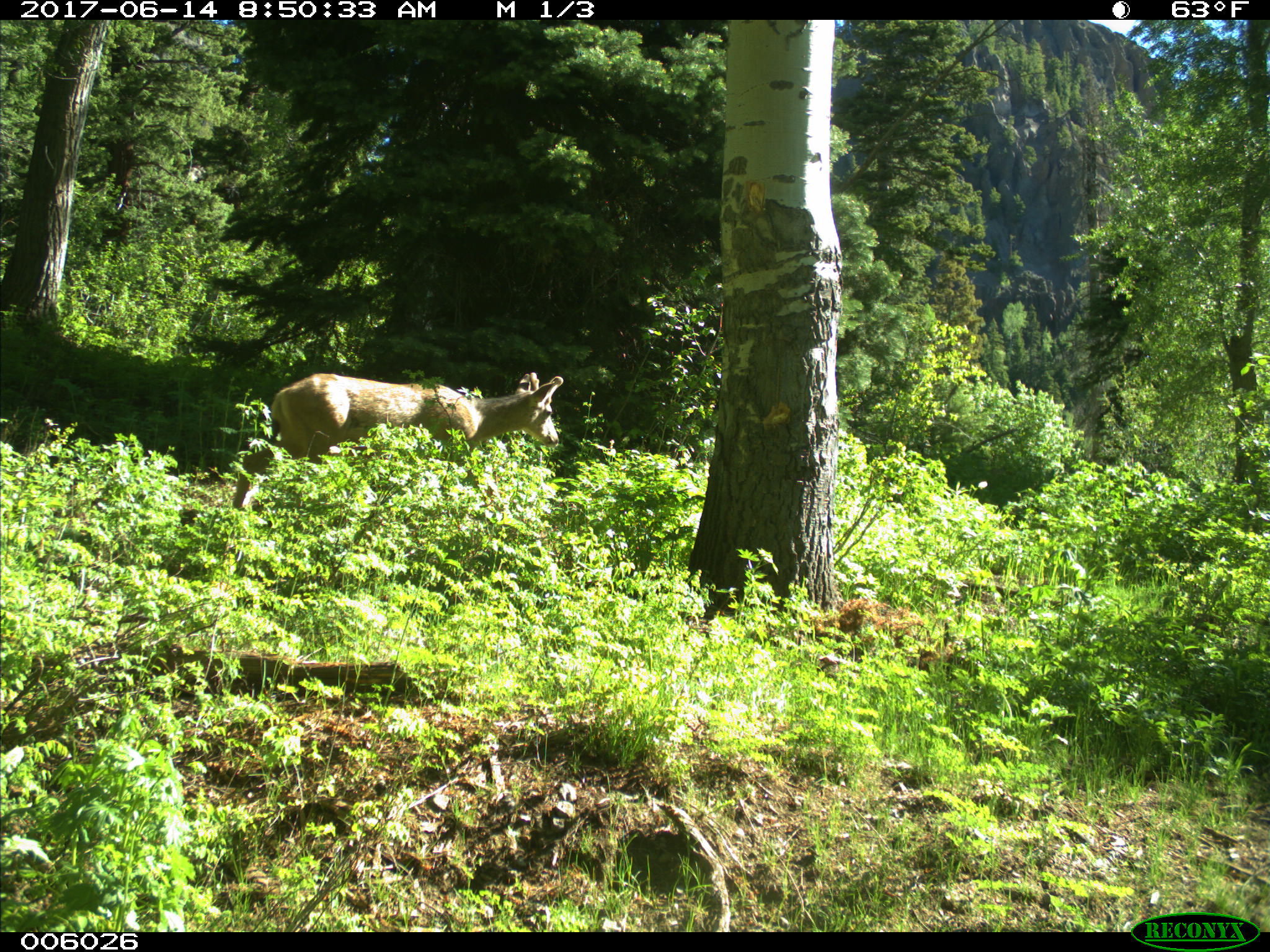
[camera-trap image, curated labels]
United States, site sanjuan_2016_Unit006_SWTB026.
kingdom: Animalia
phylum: Chordata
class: Mammalia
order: Artiodactyla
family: Cervidae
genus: Odocoileus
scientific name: Odocoileus hemionus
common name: mule deer